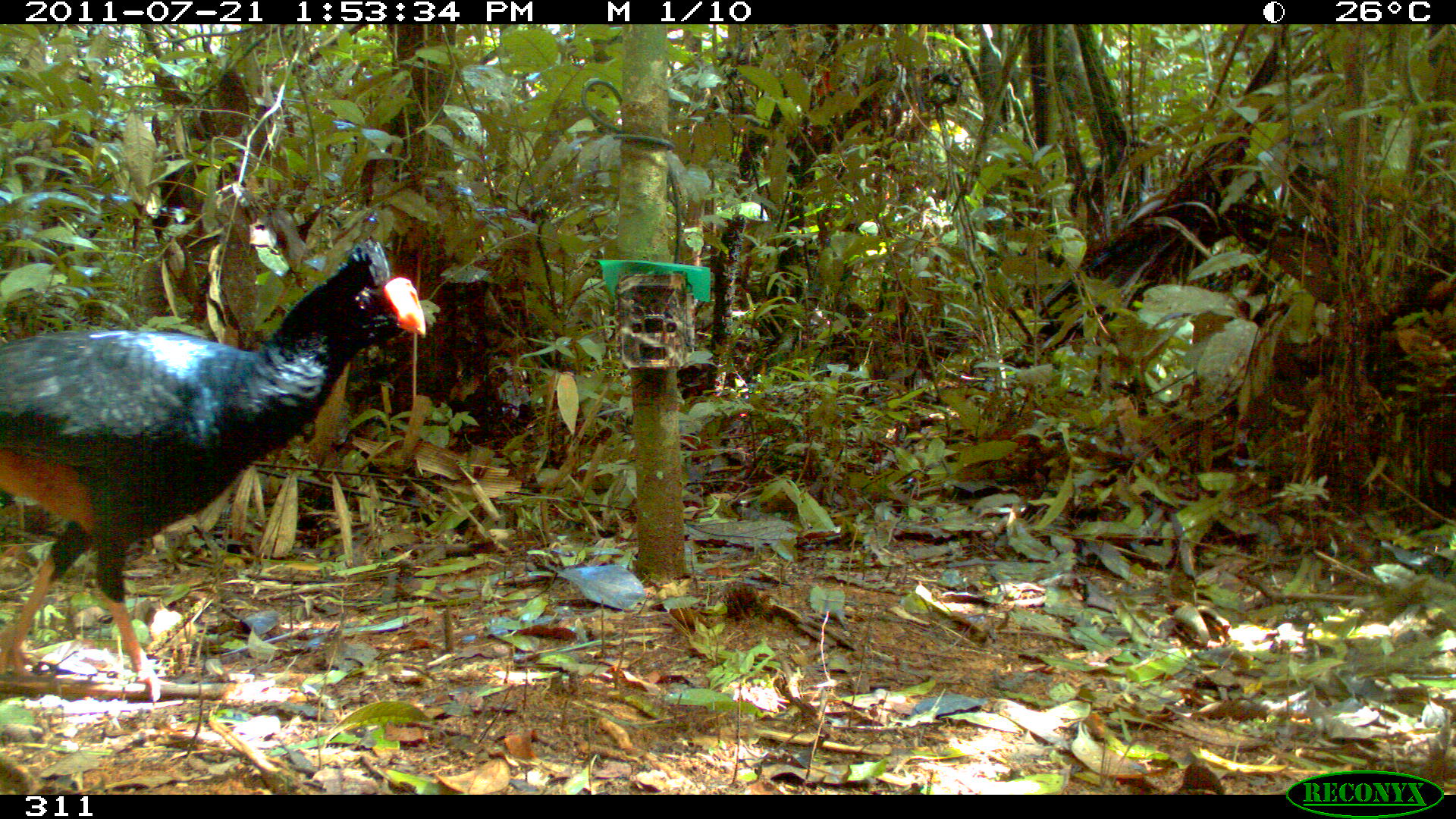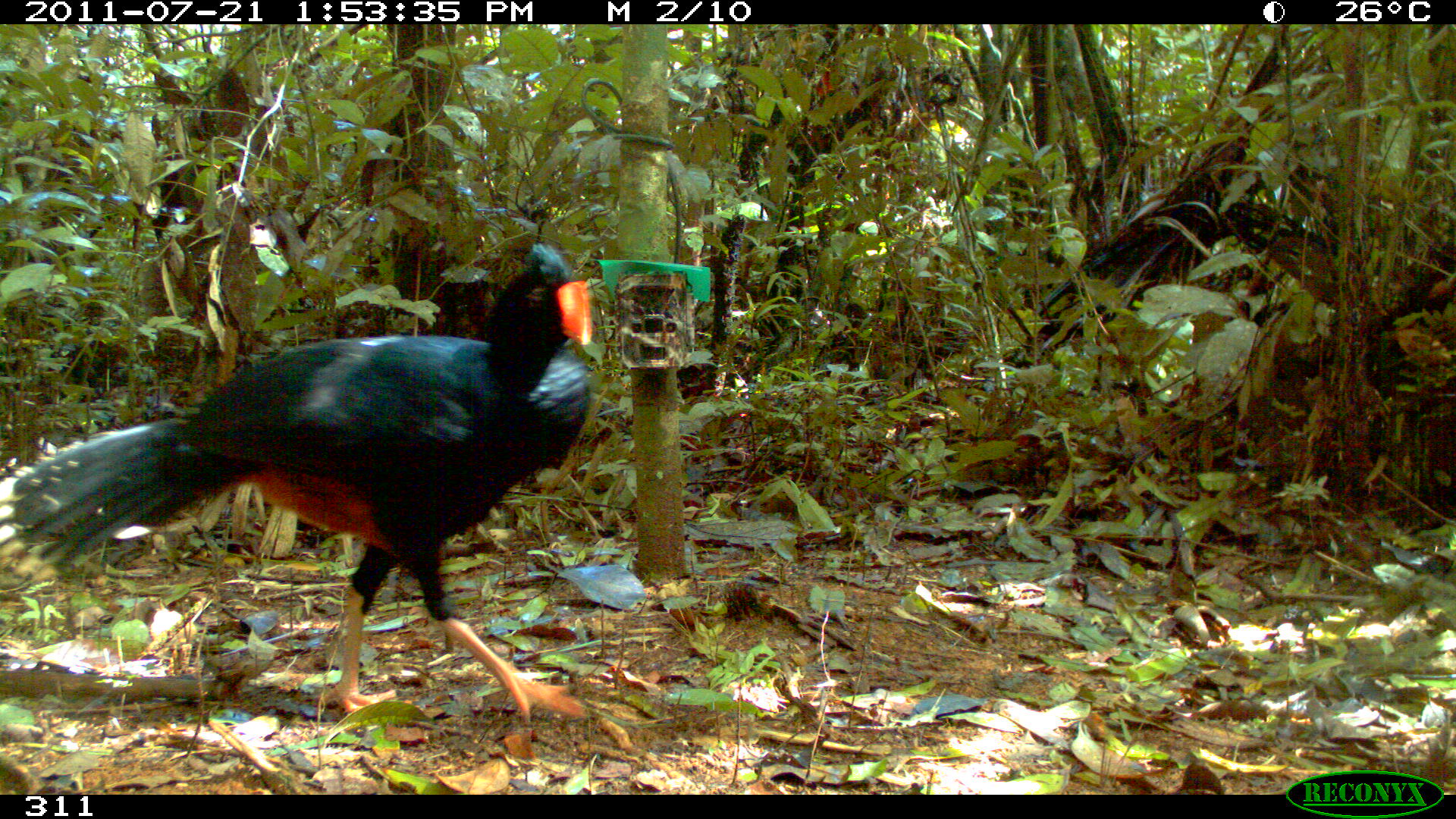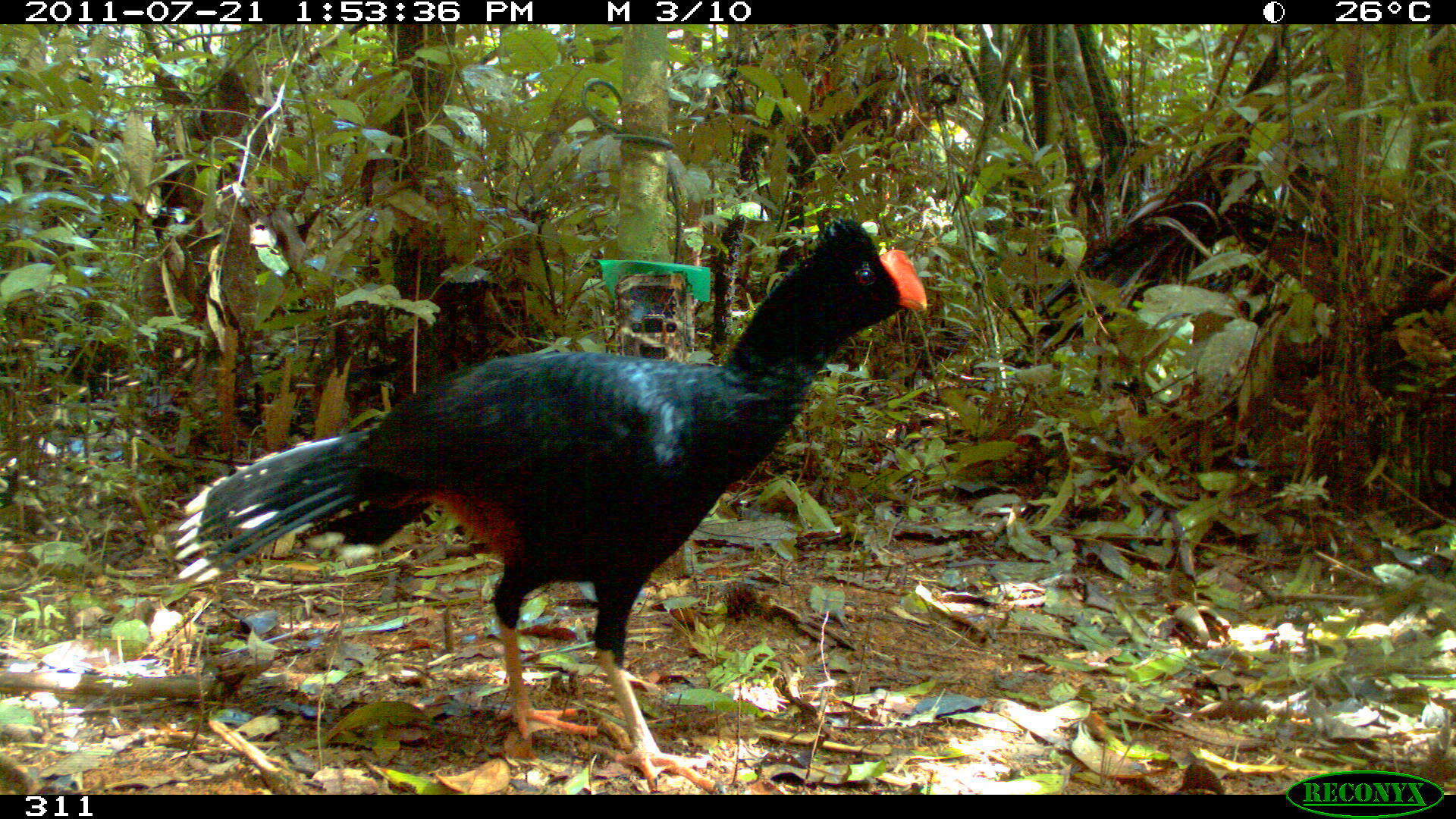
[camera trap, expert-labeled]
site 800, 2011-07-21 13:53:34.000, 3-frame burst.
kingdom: Animalia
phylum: Chordata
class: Aves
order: Galliformes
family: Cracidae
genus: Mitu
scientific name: Mitu tuberosum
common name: razor-billed curassow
Mitu tuberosum (razor-billed curassow).